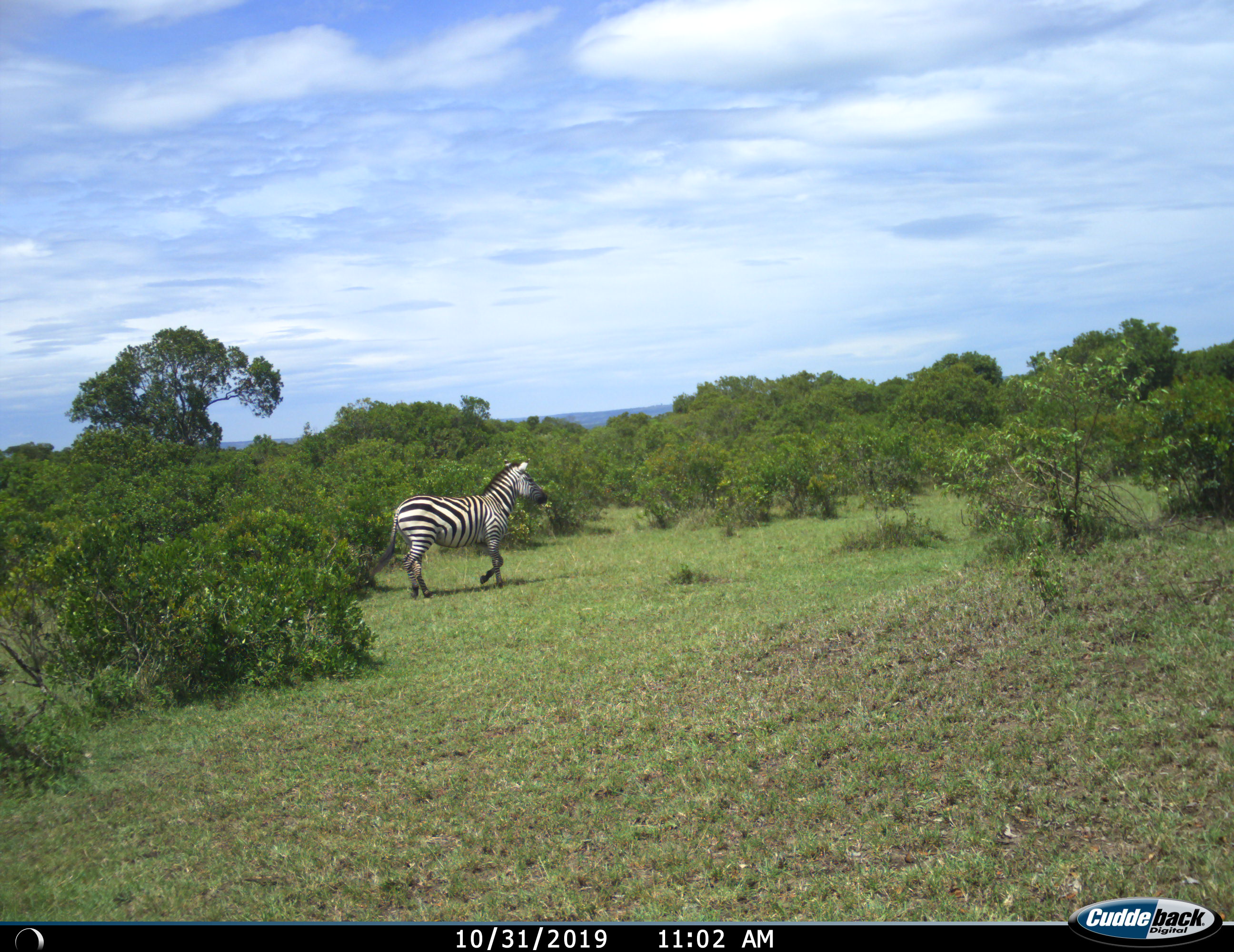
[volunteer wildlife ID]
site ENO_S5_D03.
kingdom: Animalia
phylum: Chordata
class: Mammalia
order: Perissodactyla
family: Equidae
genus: Equus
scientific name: Equus quagga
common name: plains zebra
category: zebraplains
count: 1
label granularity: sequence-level